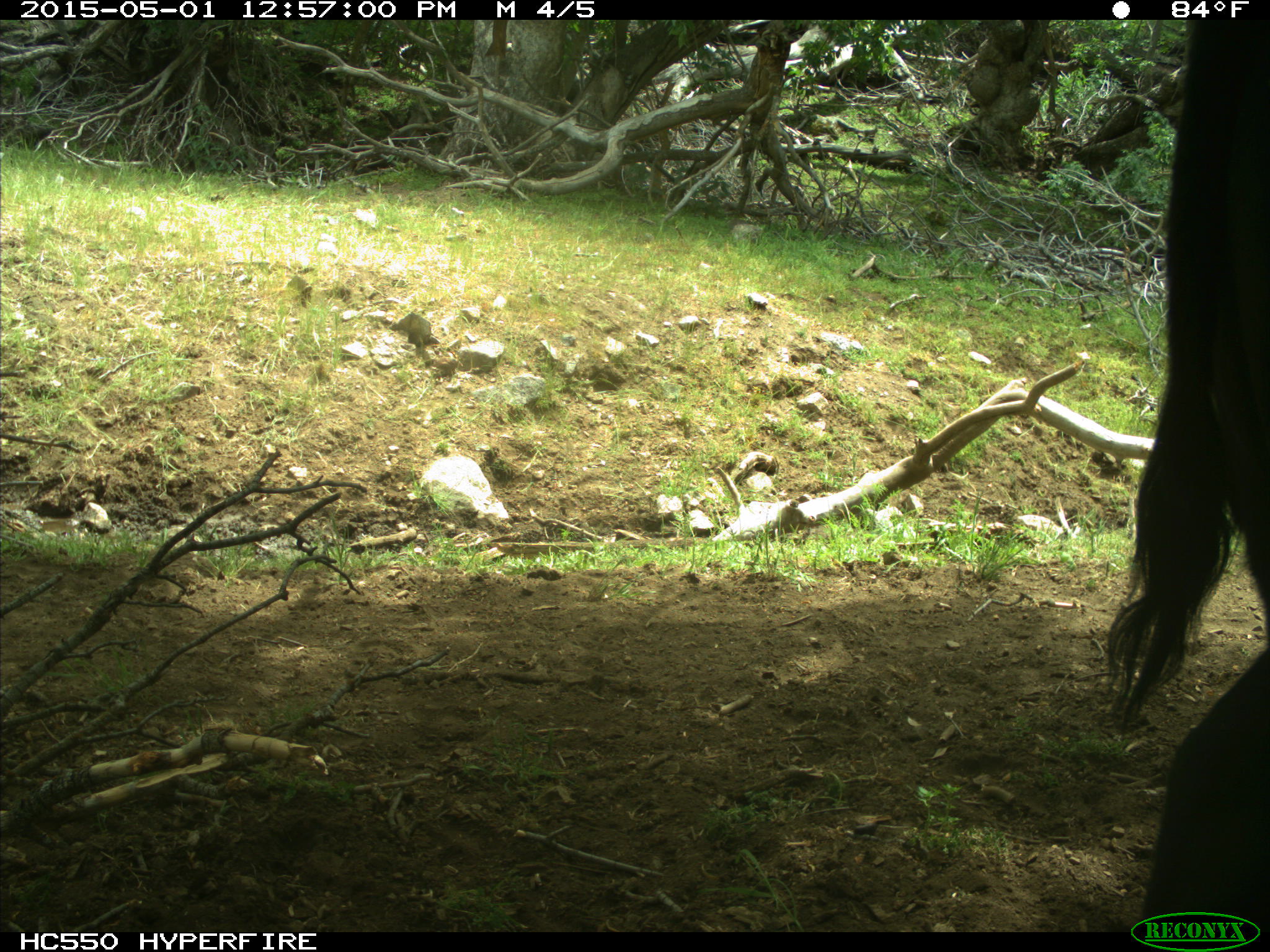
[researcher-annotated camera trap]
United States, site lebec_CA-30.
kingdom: Animalia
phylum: Chordata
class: Mammalia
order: Artiodactyla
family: Bovidae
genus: Bos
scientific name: Bos taurus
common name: domestic cow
Bos taurus (domestic cow).